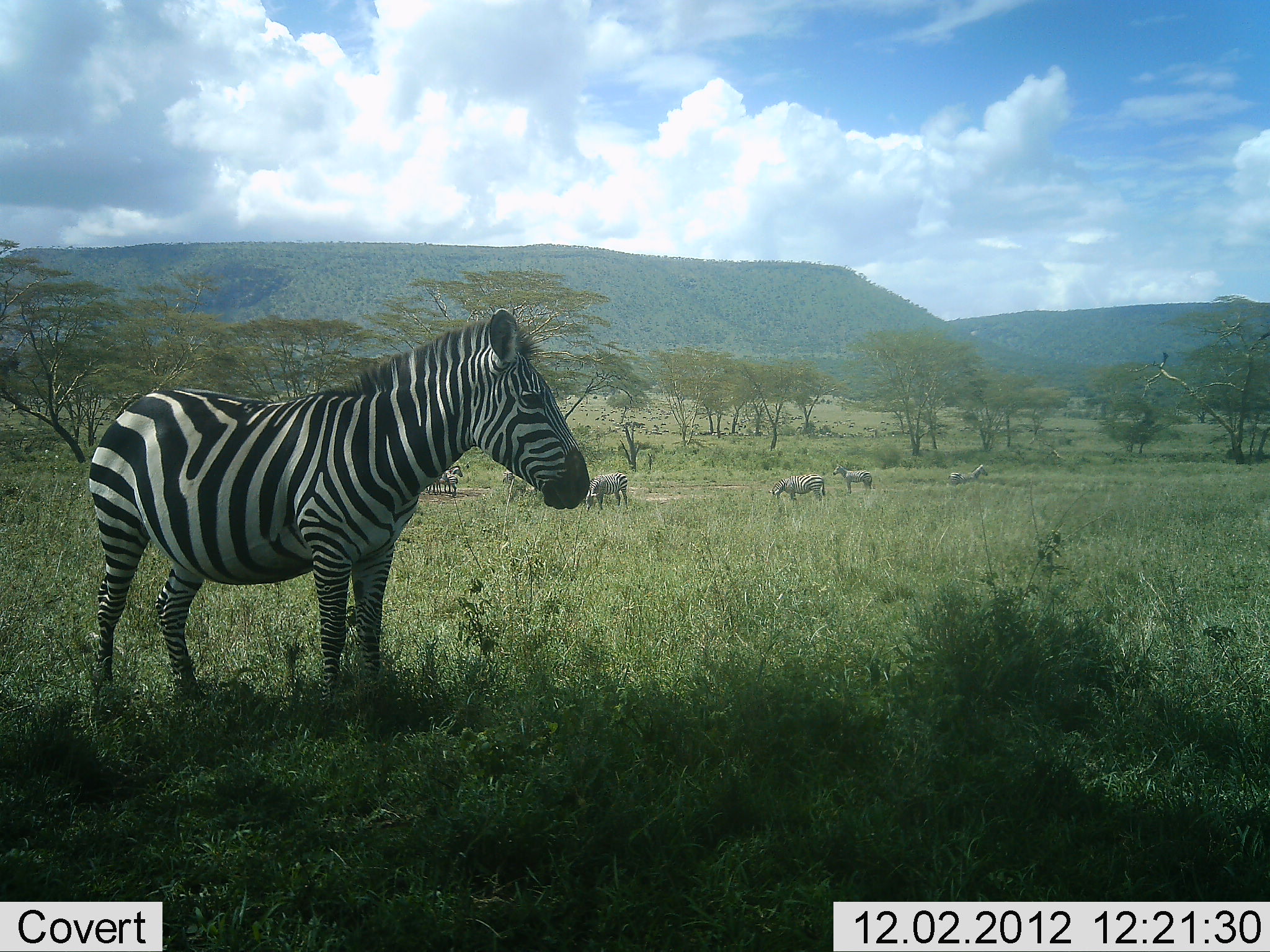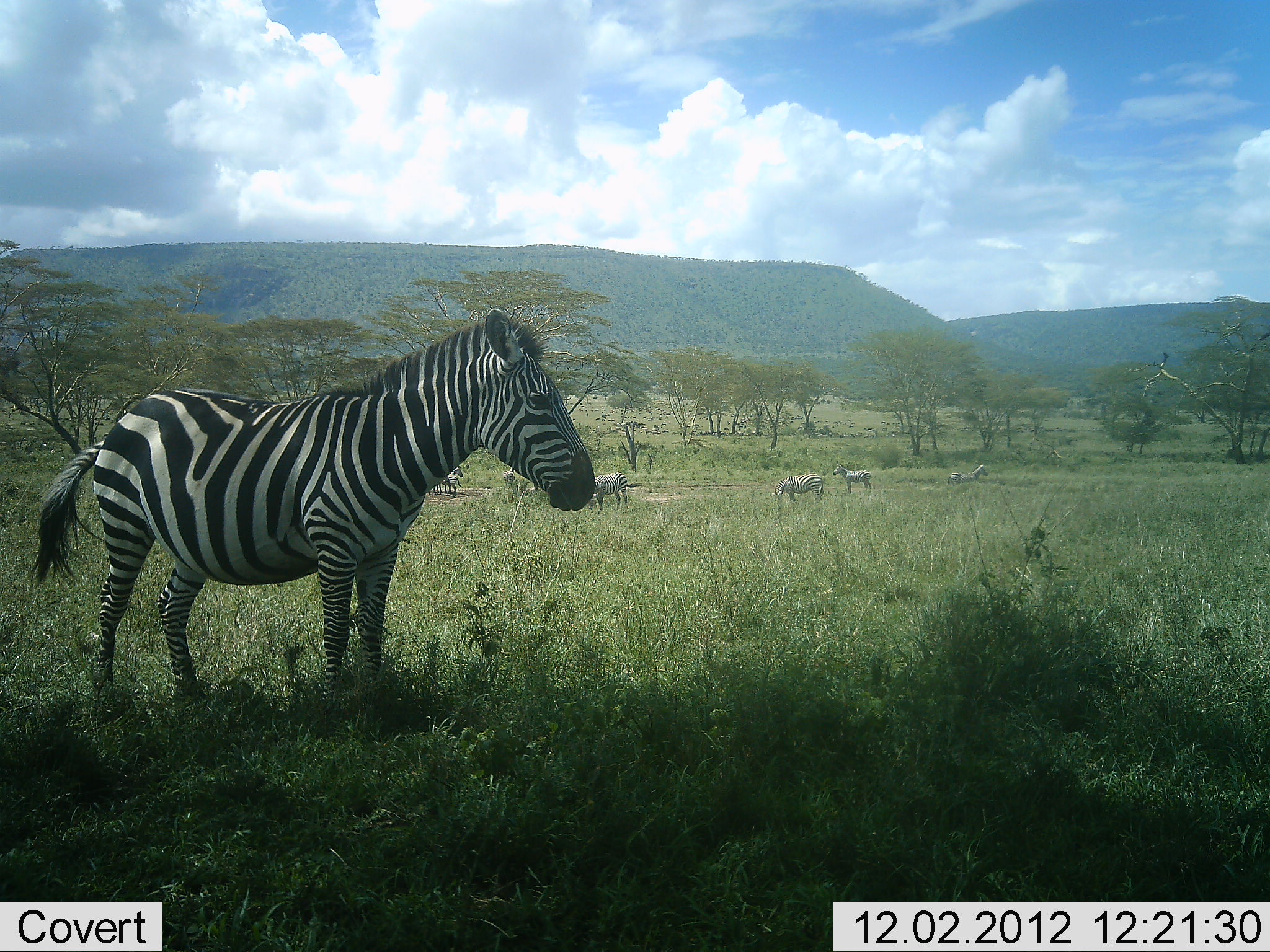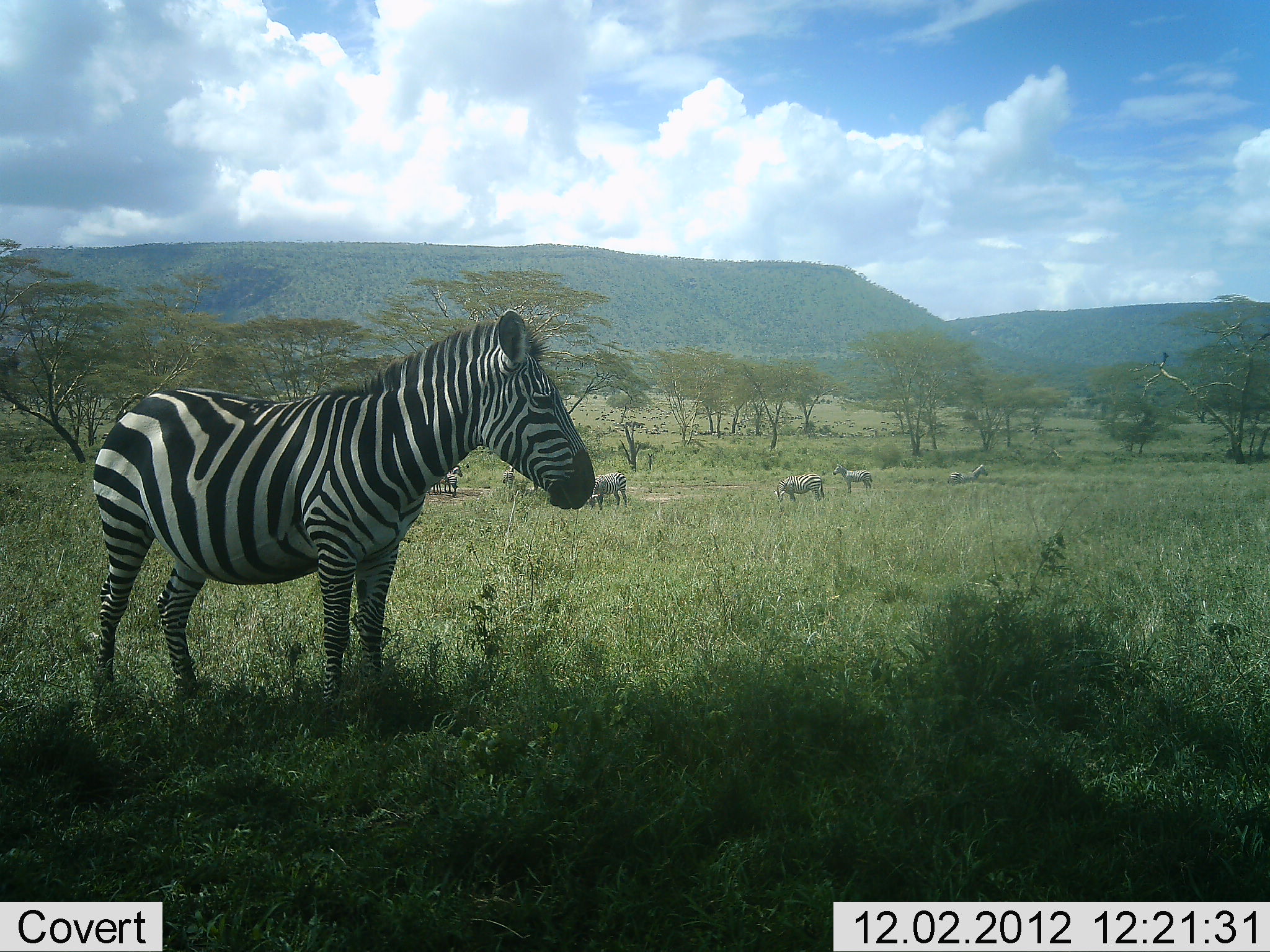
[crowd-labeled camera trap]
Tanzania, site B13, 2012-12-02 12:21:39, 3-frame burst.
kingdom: Animalia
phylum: Chordata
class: Mammalia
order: Perissodactyla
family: Equidae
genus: Equus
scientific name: Equus quagga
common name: plains zebra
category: zebra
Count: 7.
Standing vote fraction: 100%.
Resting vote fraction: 0%.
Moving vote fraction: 9%.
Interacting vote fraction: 0%.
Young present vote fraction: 0%.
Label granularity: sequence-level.